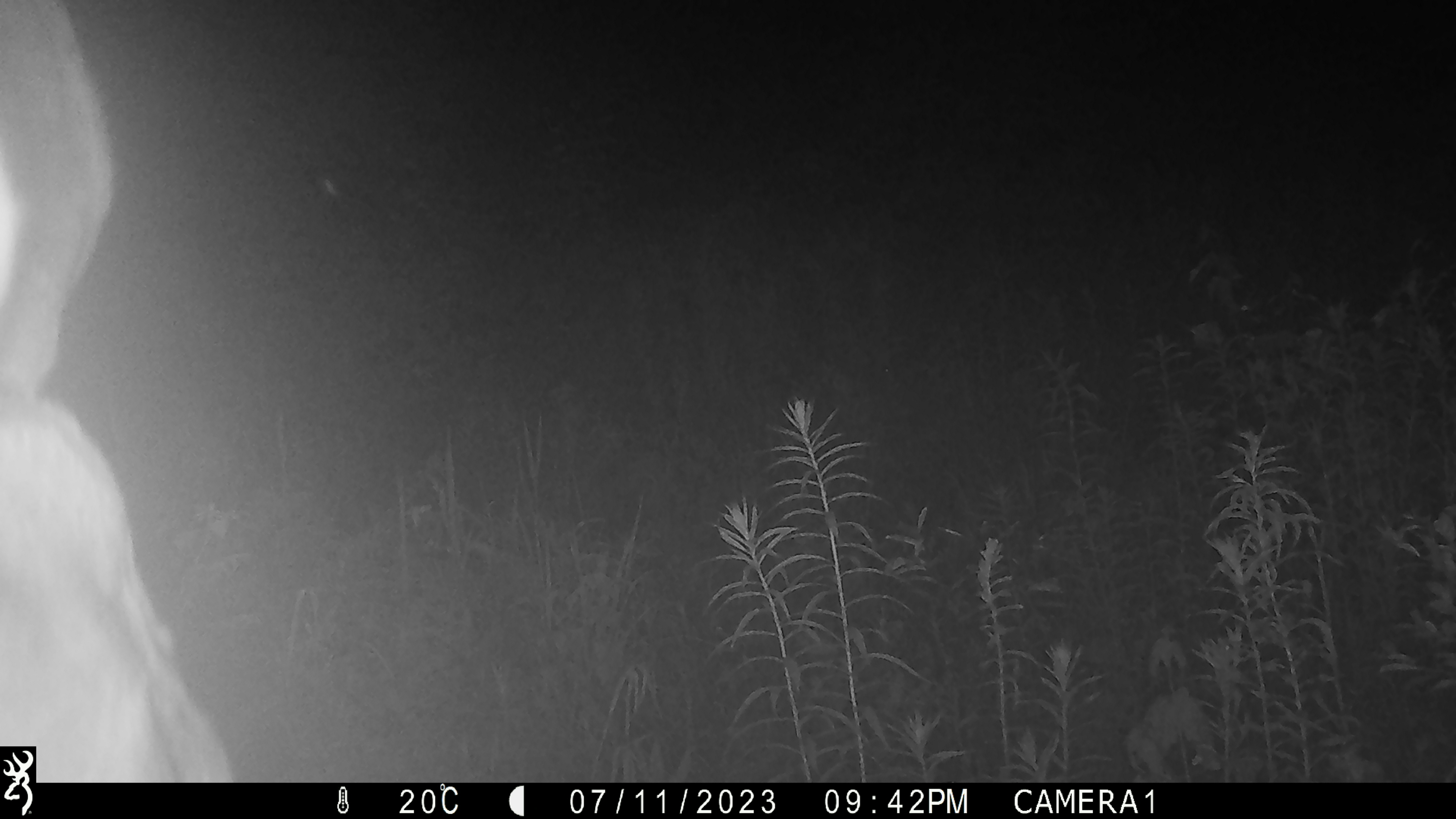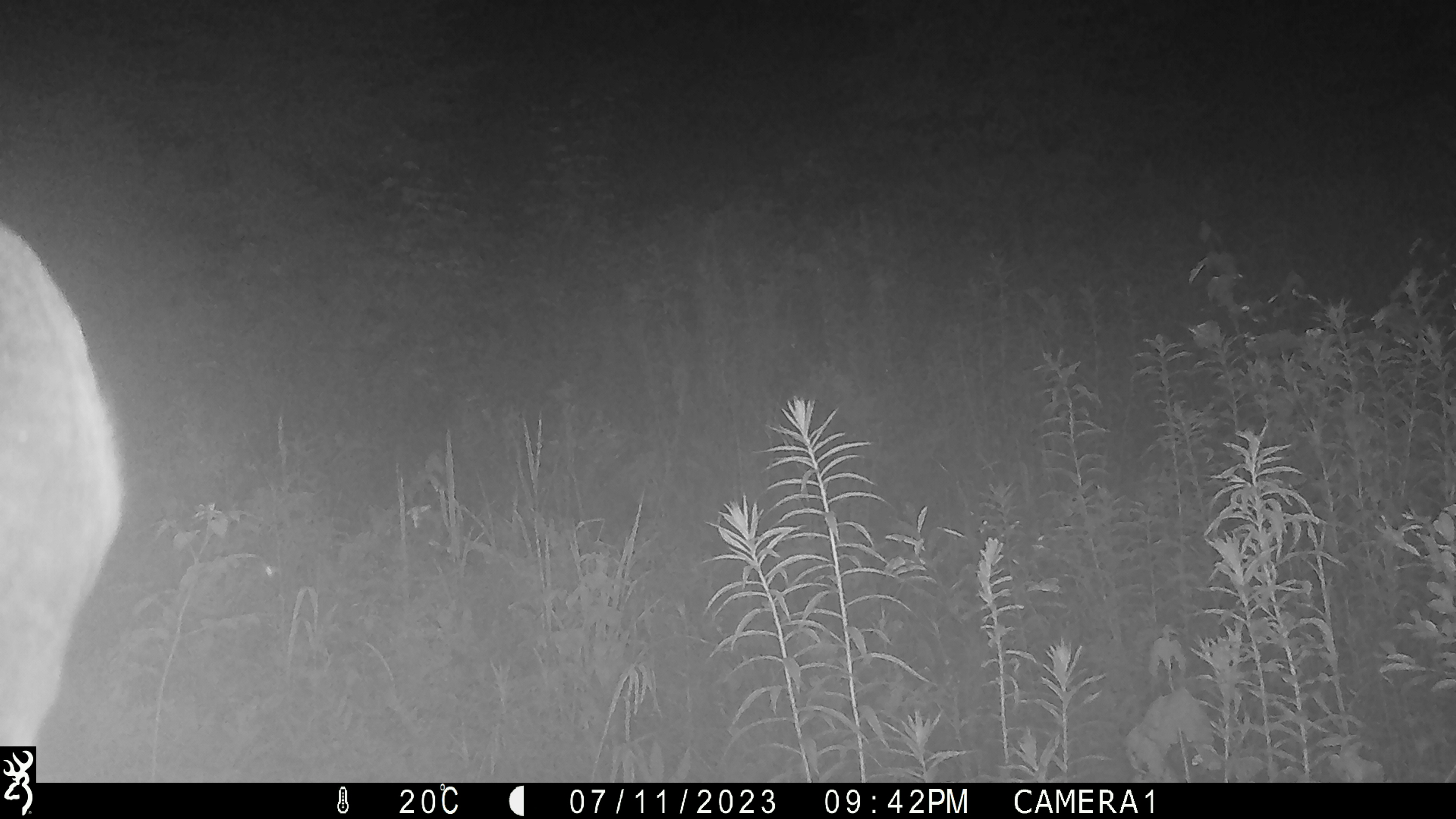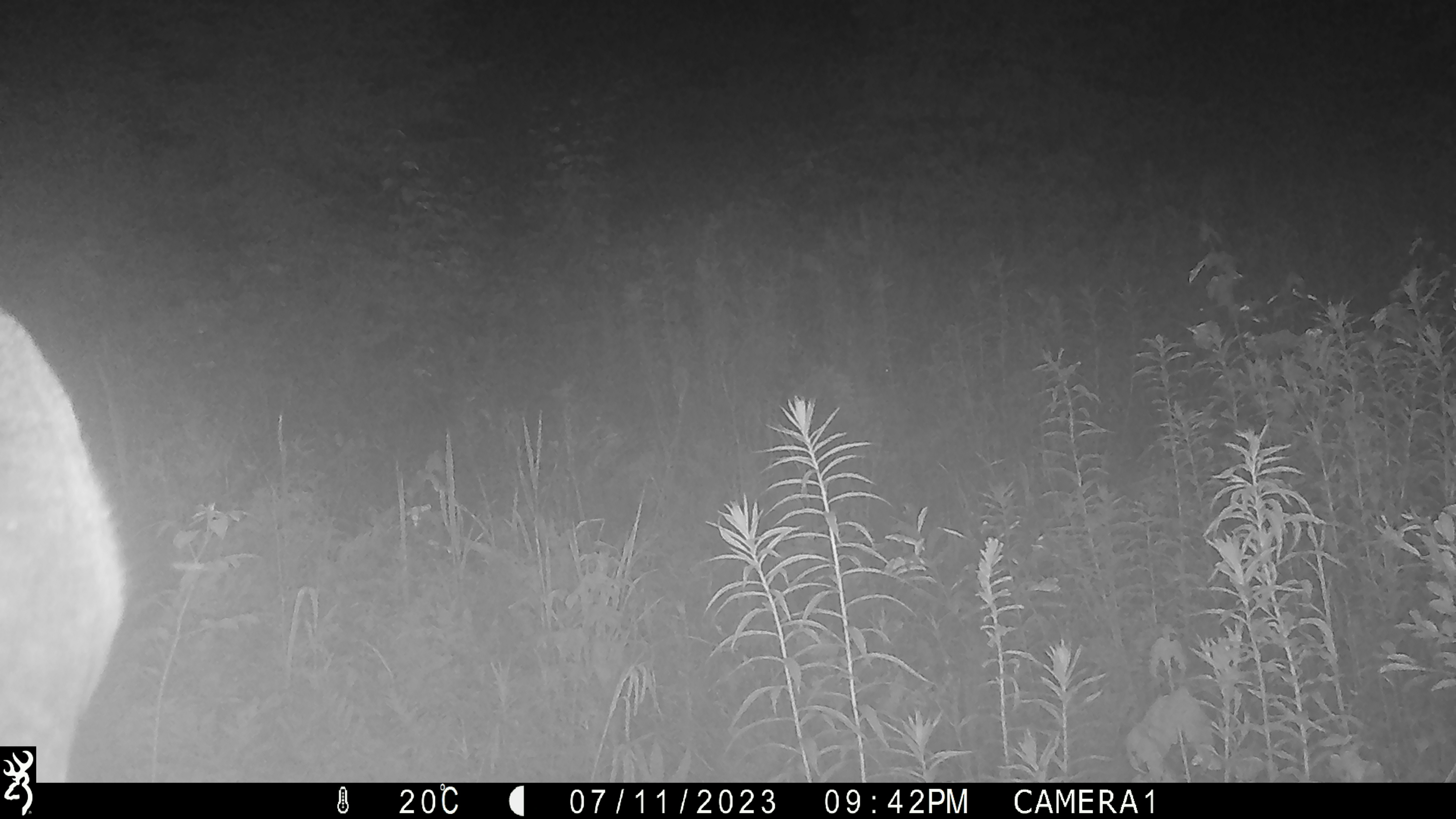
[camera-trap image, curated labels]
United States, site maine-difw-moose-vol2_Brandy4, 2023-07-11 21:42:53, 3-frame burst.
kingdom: Animalia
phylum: Chordata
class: Mammalia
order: Artiodactyla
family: Cervidae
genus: Alces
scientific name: Alces alces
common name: moose